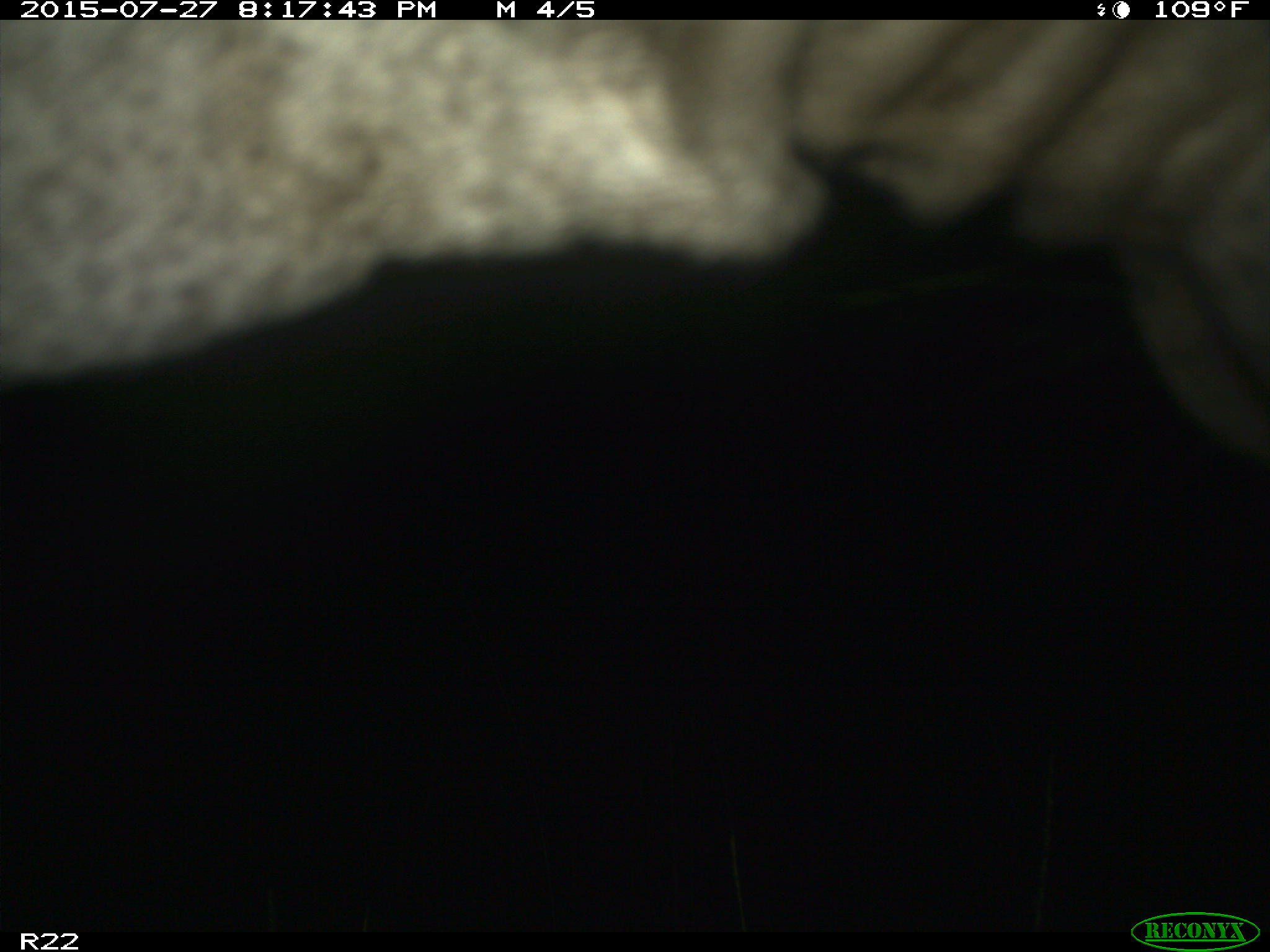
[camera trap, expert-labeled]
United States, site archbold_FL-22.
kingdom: Animalia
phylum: Chordata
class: Mammalia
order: Artiodactyla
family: Bovidae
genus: Bos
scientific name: Bos taurus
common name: domestic cow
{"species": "Bos taurus (domestic cow)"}